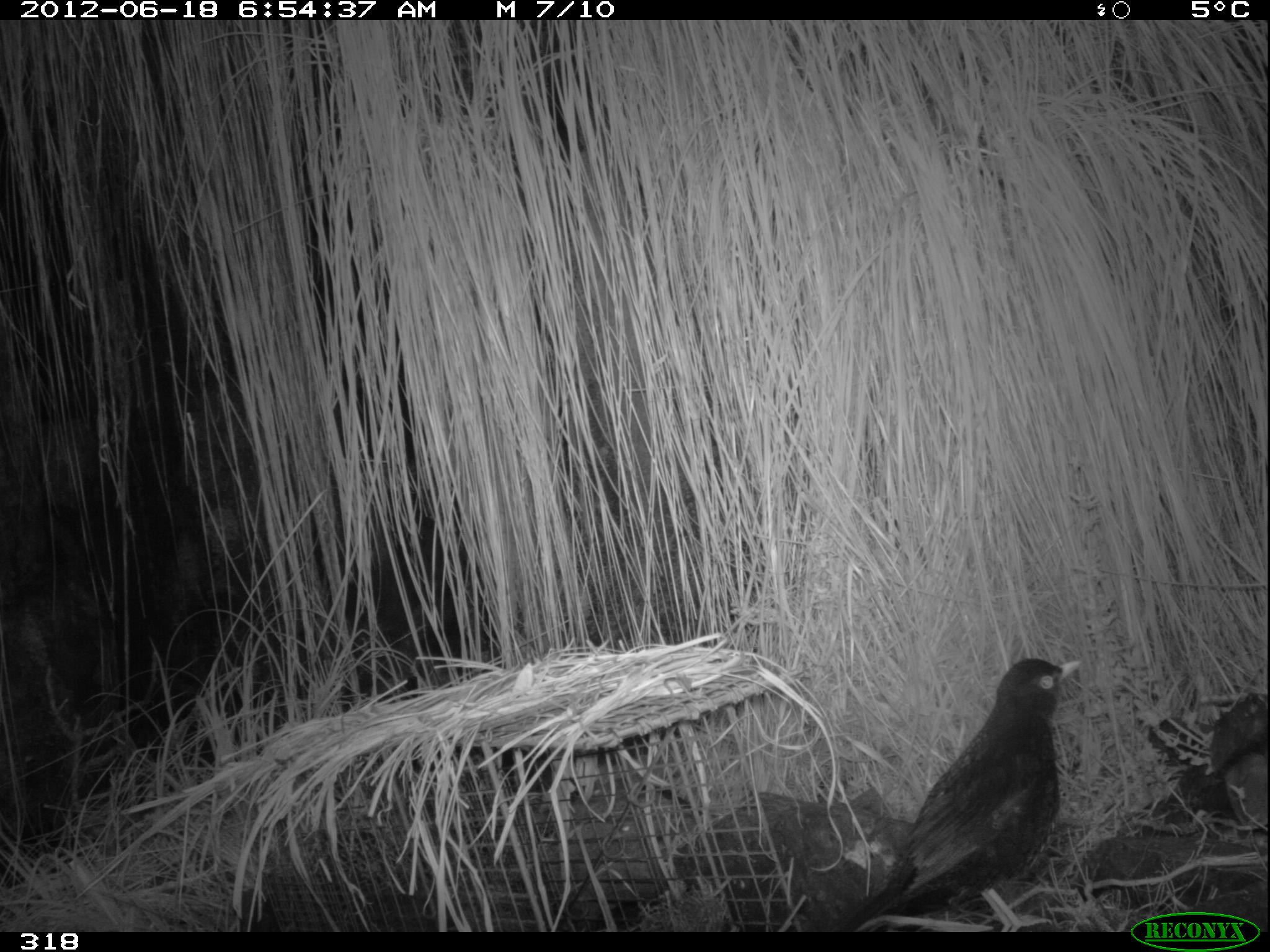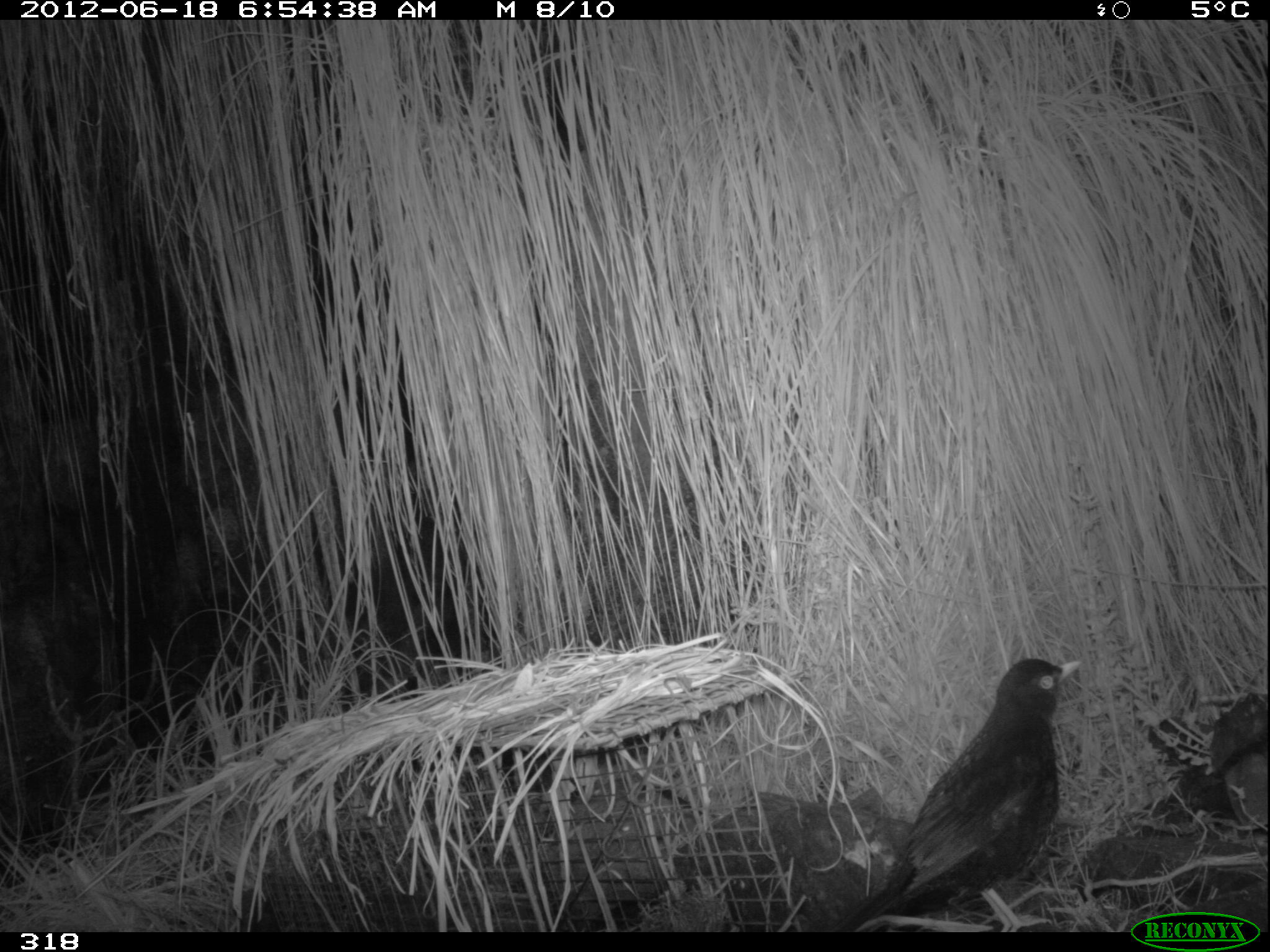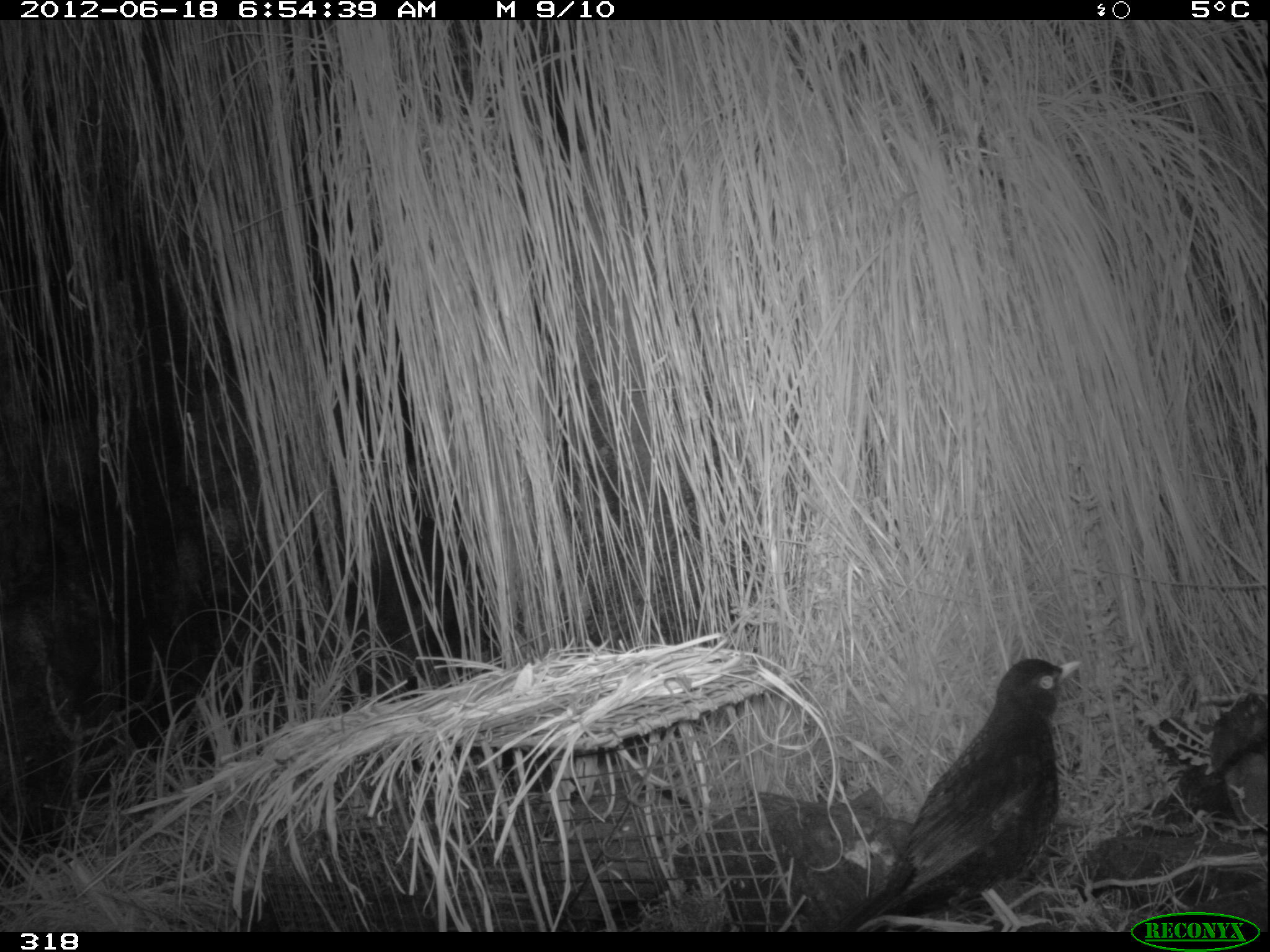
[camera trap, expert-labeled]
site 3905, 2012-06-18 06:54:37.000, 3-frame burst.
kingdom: Animalia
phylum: Chordata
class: Aves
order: Passeriformes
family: Turdidae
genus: Turdus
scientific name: Turdus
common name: true thrushes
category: turdus sp